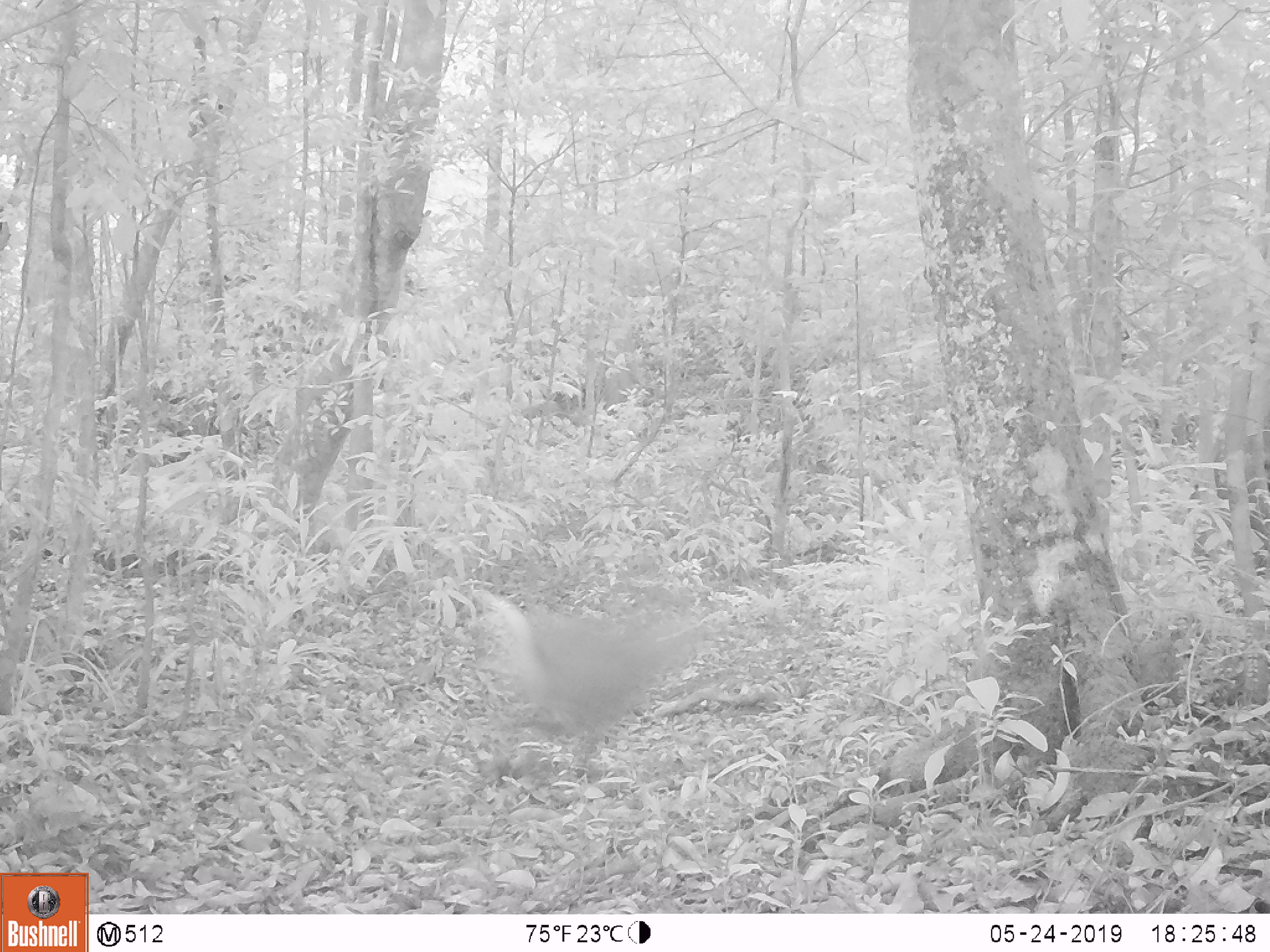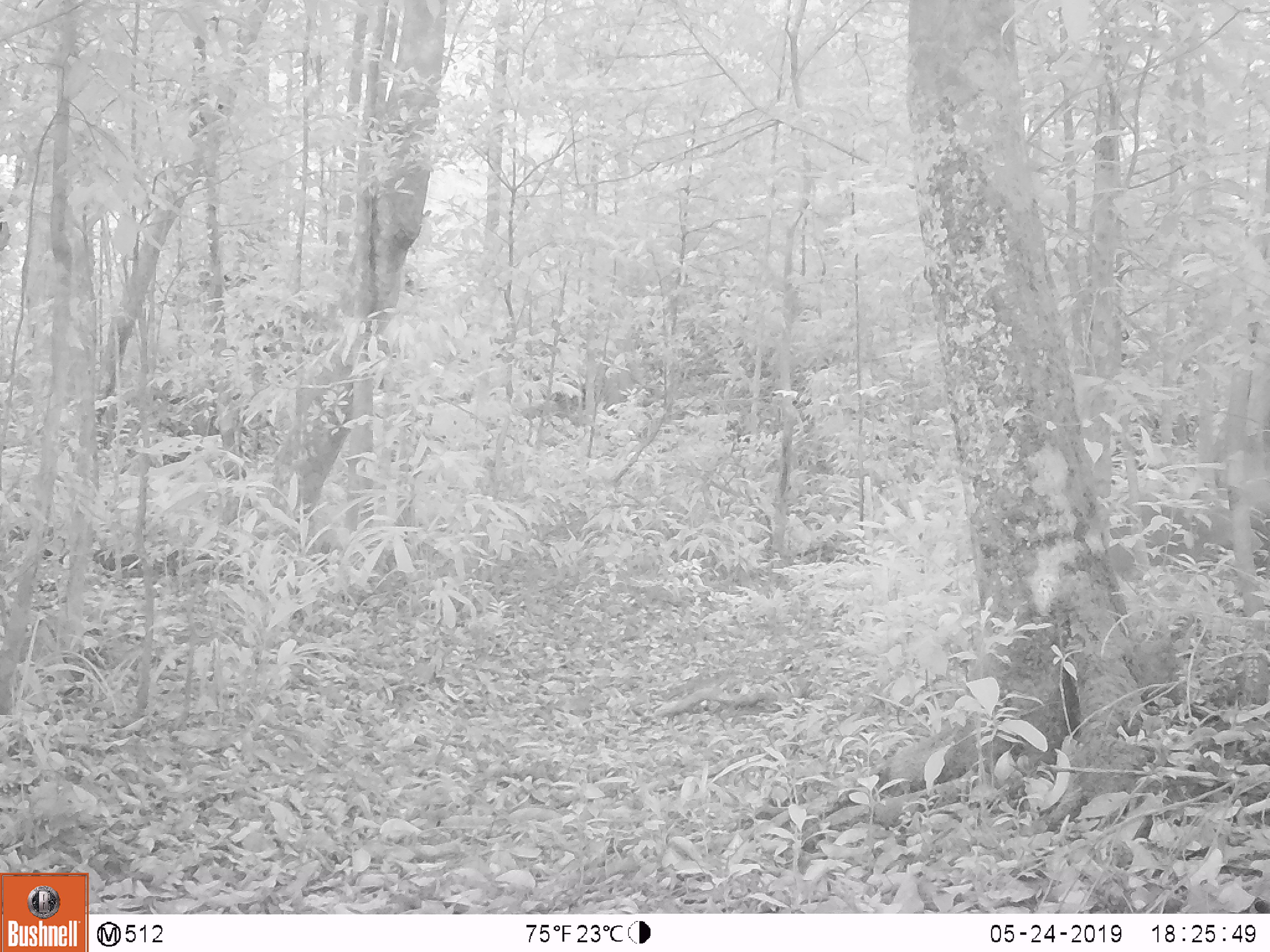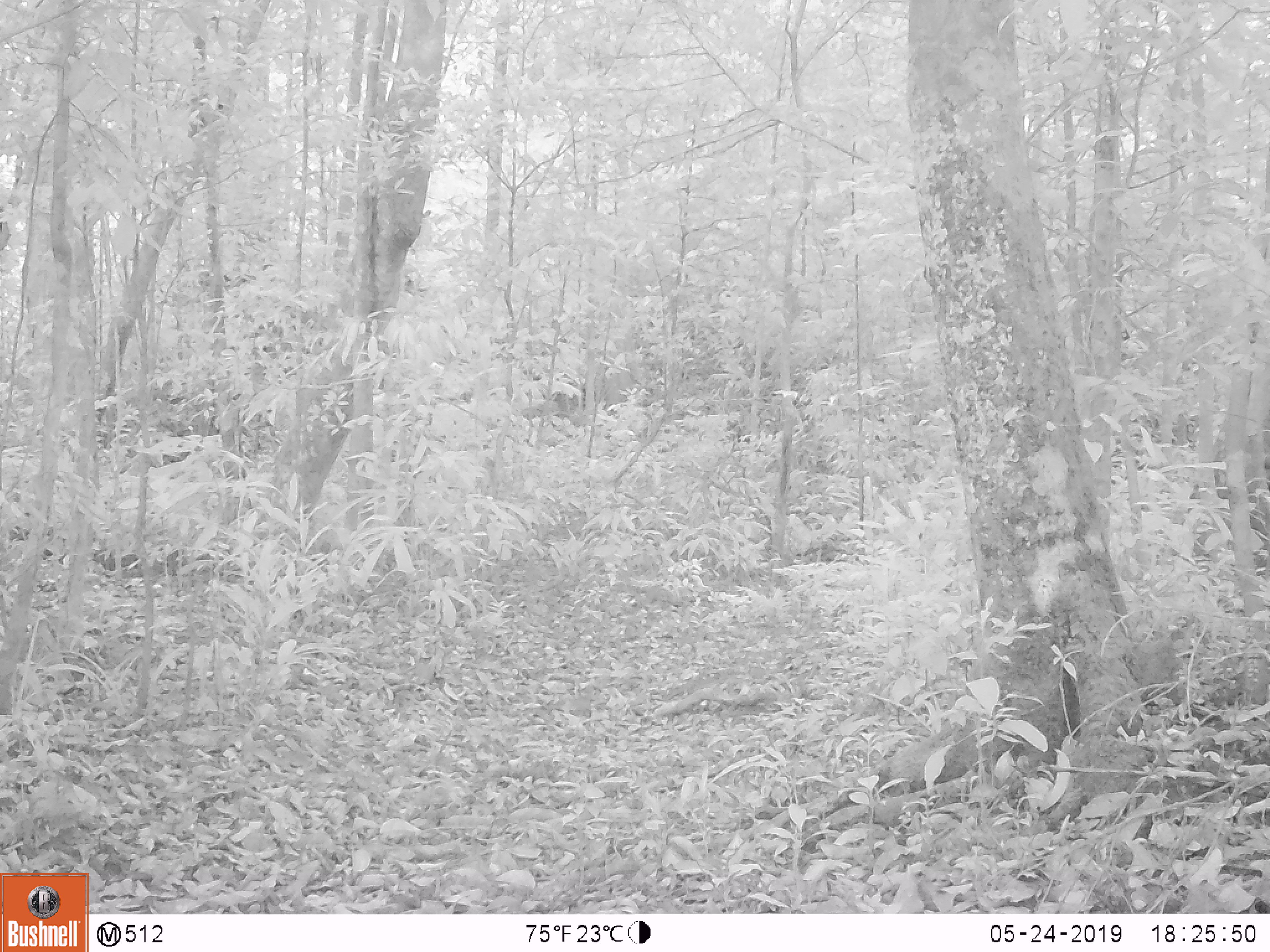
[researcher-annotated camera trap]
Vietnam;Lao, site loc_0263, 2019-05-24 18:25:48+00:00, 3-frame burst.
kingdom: Animalia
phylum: Chordata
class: Mammalia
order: Artiodactyla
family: Cervidae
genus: Muntiacus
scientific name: Muntiacus vuquangensis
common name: large-antlered muntjac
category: large antlered muntjac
Large antlered muntjac (large-antlered muntjac) (Muntiacus vuquangensis). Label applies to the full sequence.